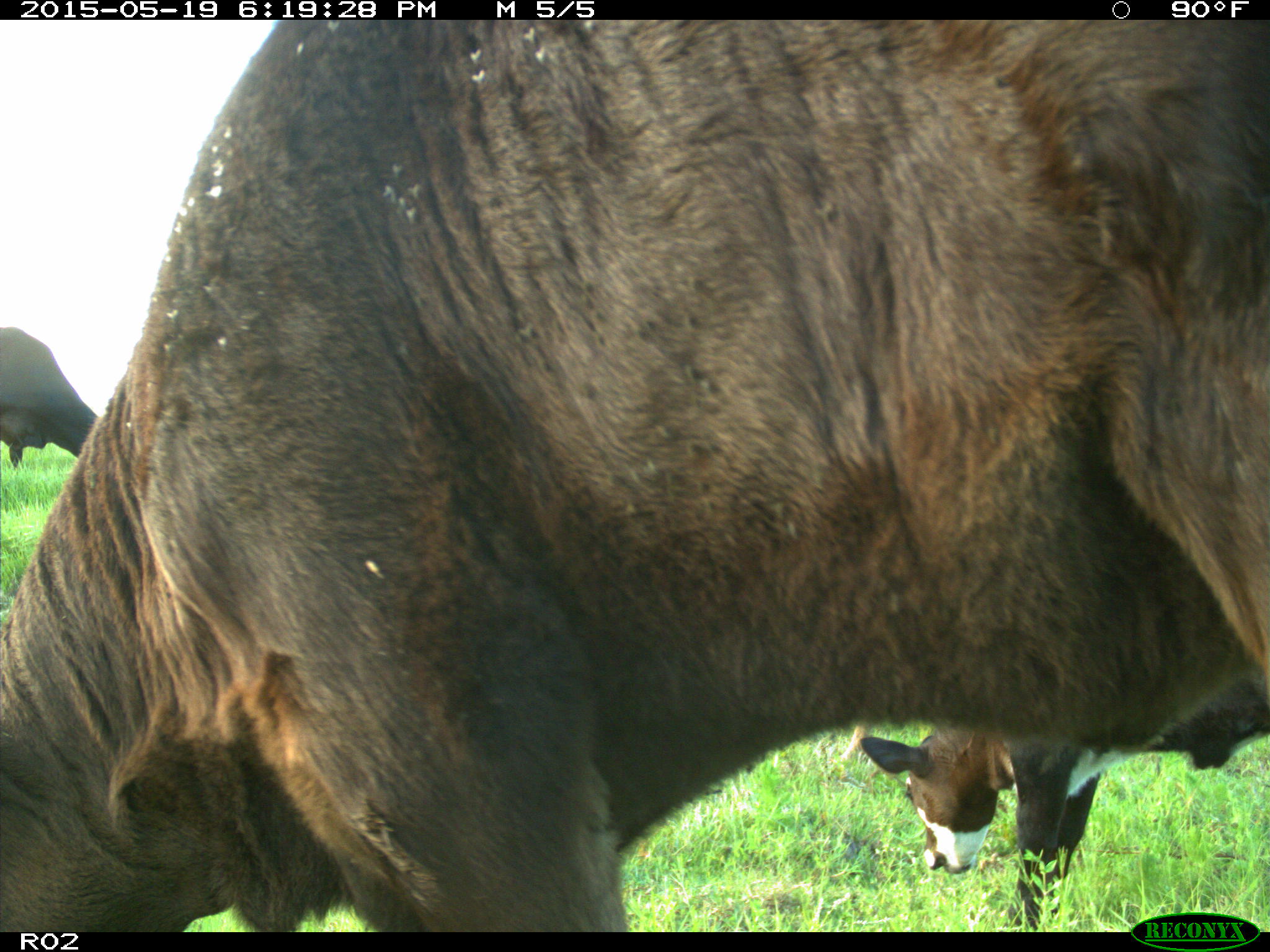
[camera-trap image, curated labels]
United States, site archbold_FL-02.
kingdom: Animalia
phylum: Chordata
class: Mammalia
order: Artiodactyla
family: Bovidae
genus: Bos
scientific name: Bos taurus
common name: domestic cow